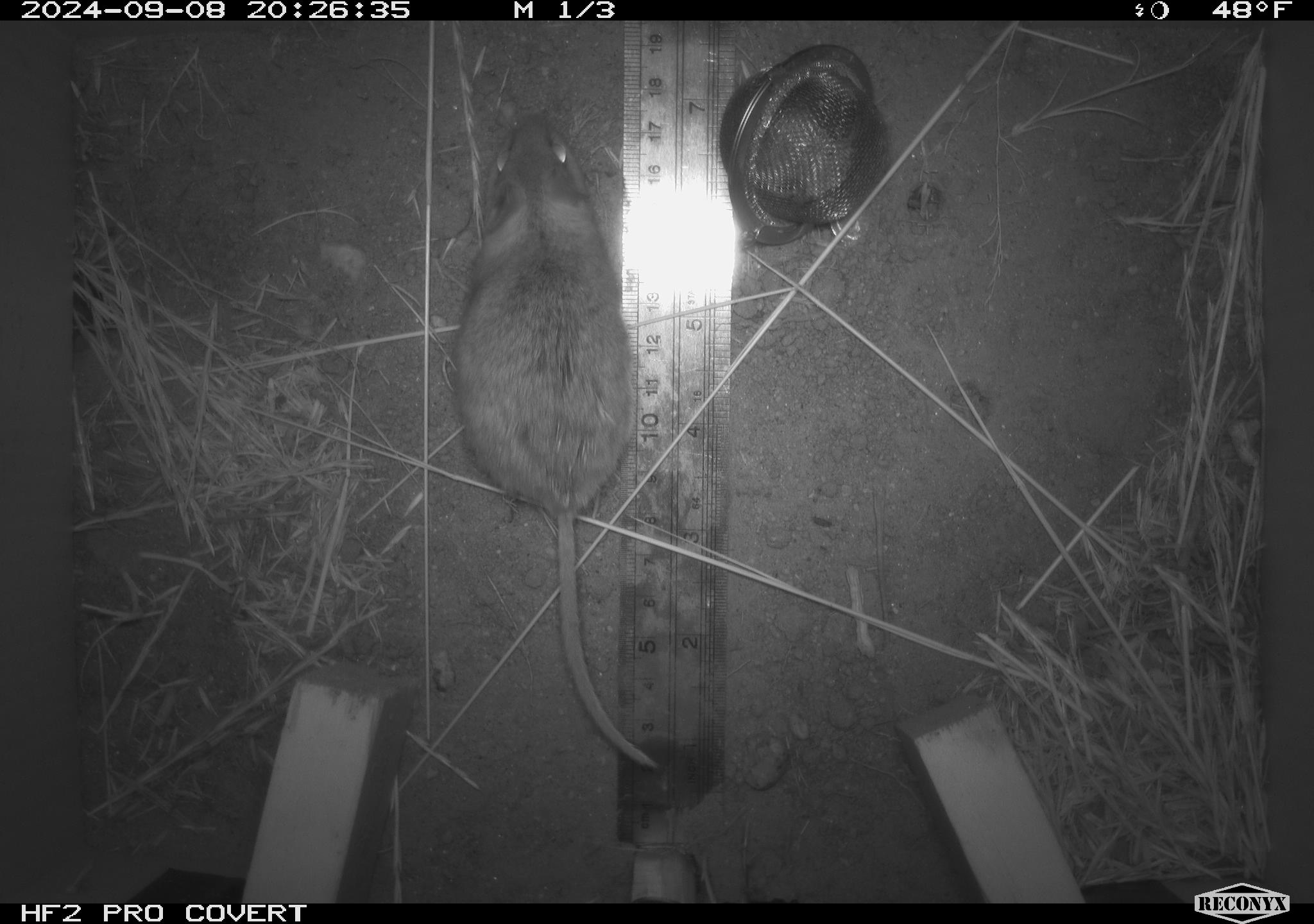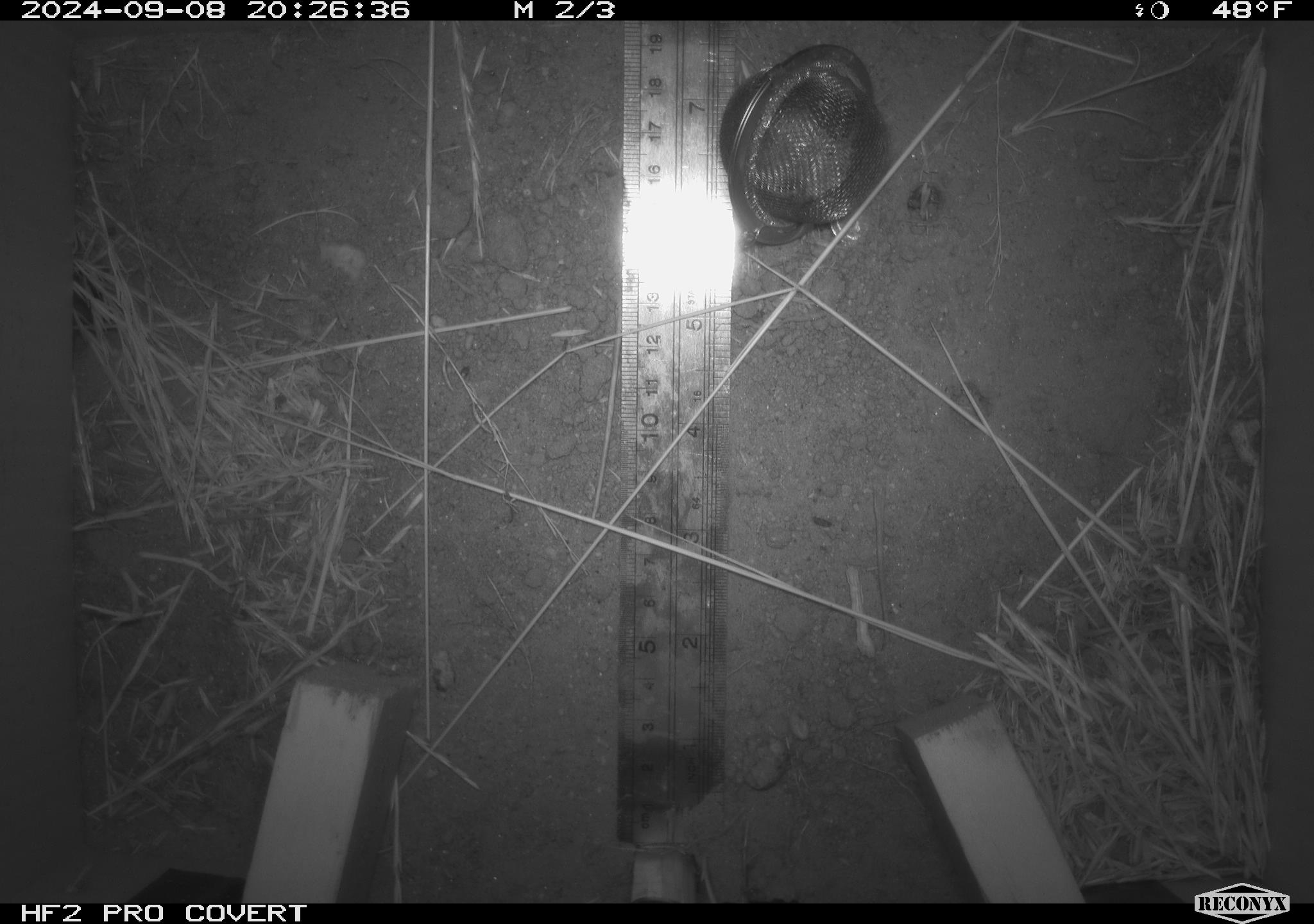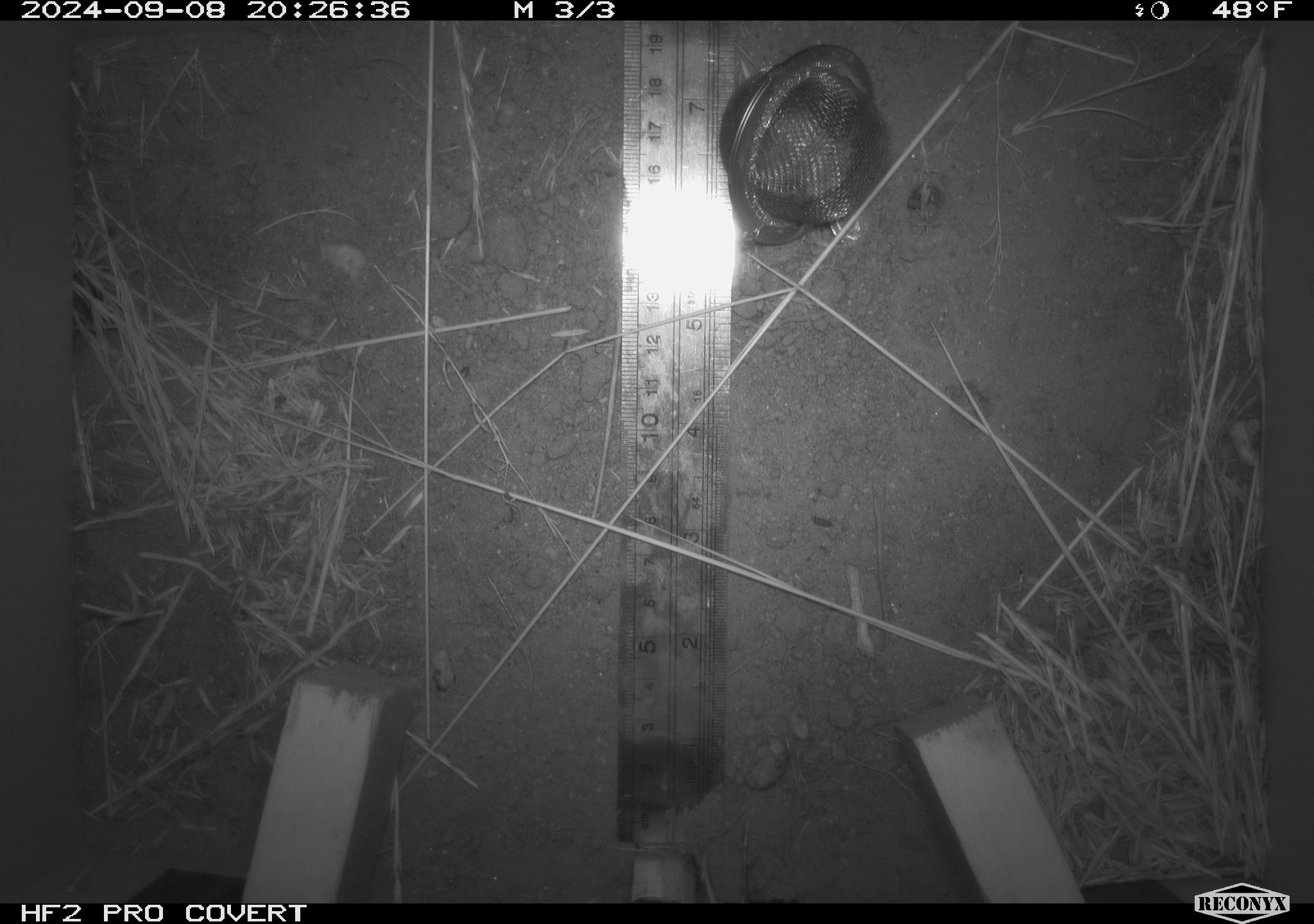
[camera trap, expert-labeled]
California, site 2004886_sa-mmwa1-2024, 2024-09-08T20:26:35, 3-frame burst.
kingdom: Animalia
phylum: Chordata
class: Mammalia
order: Rodentia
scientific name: Rodentia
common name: mouse species